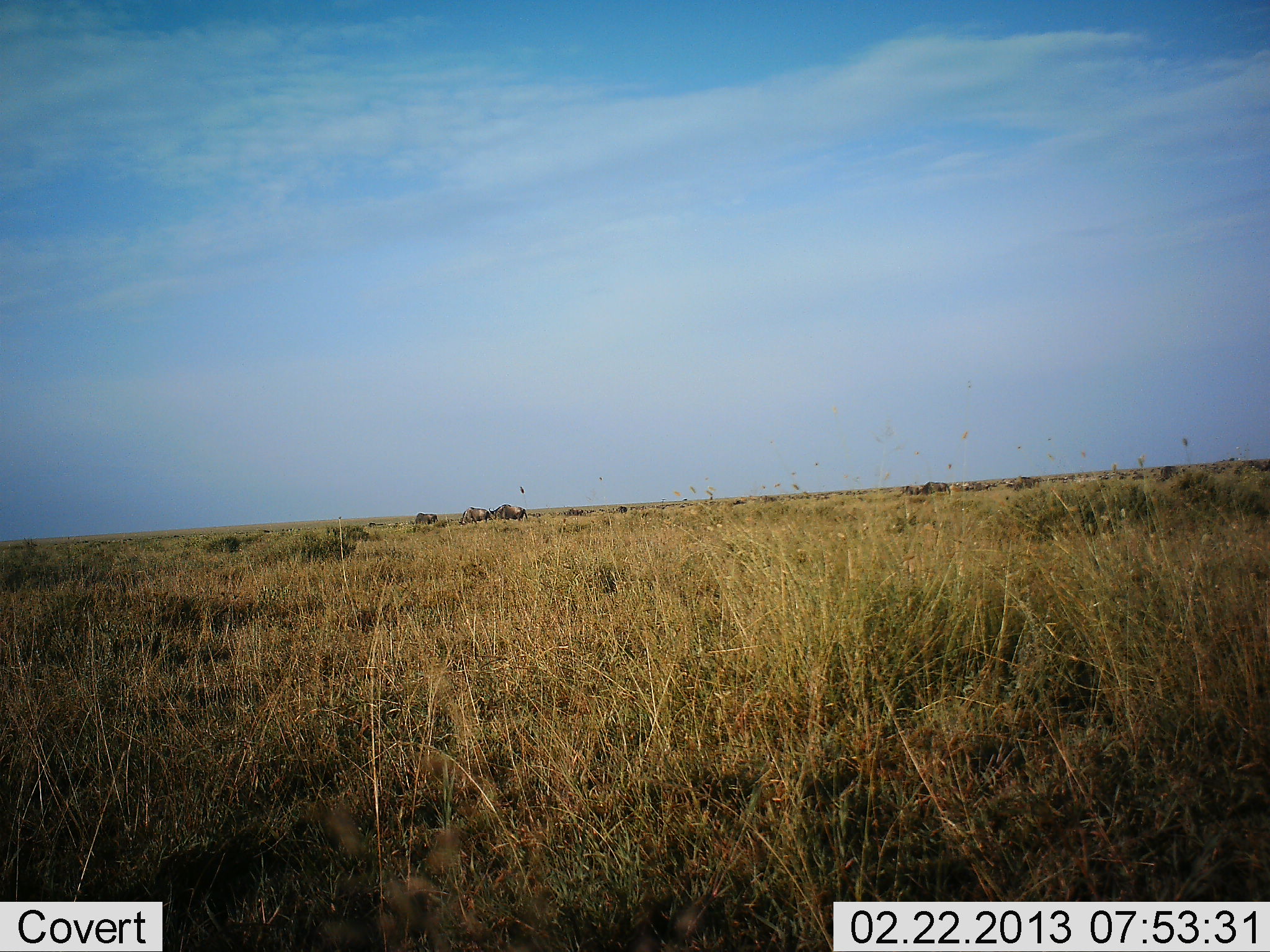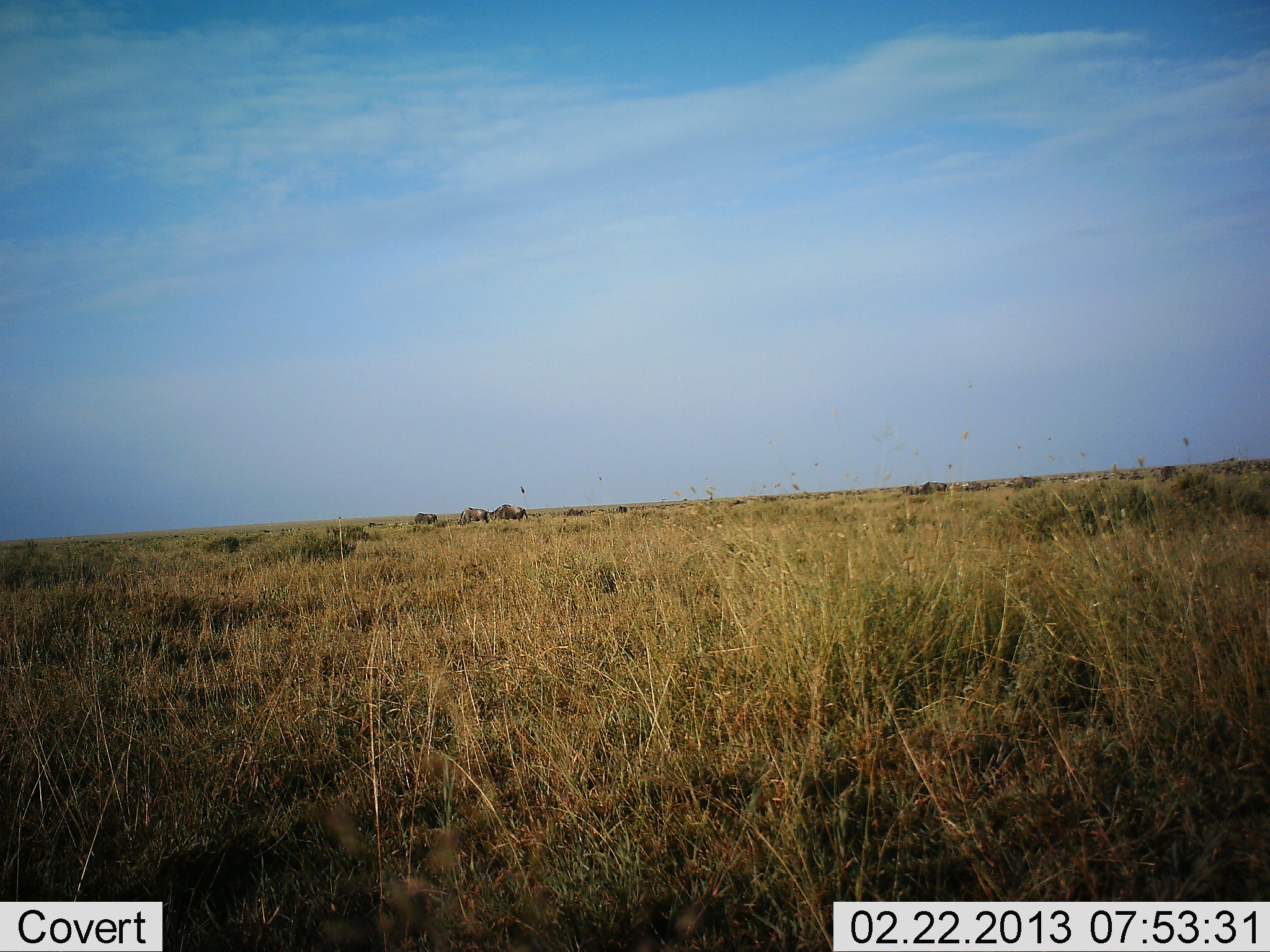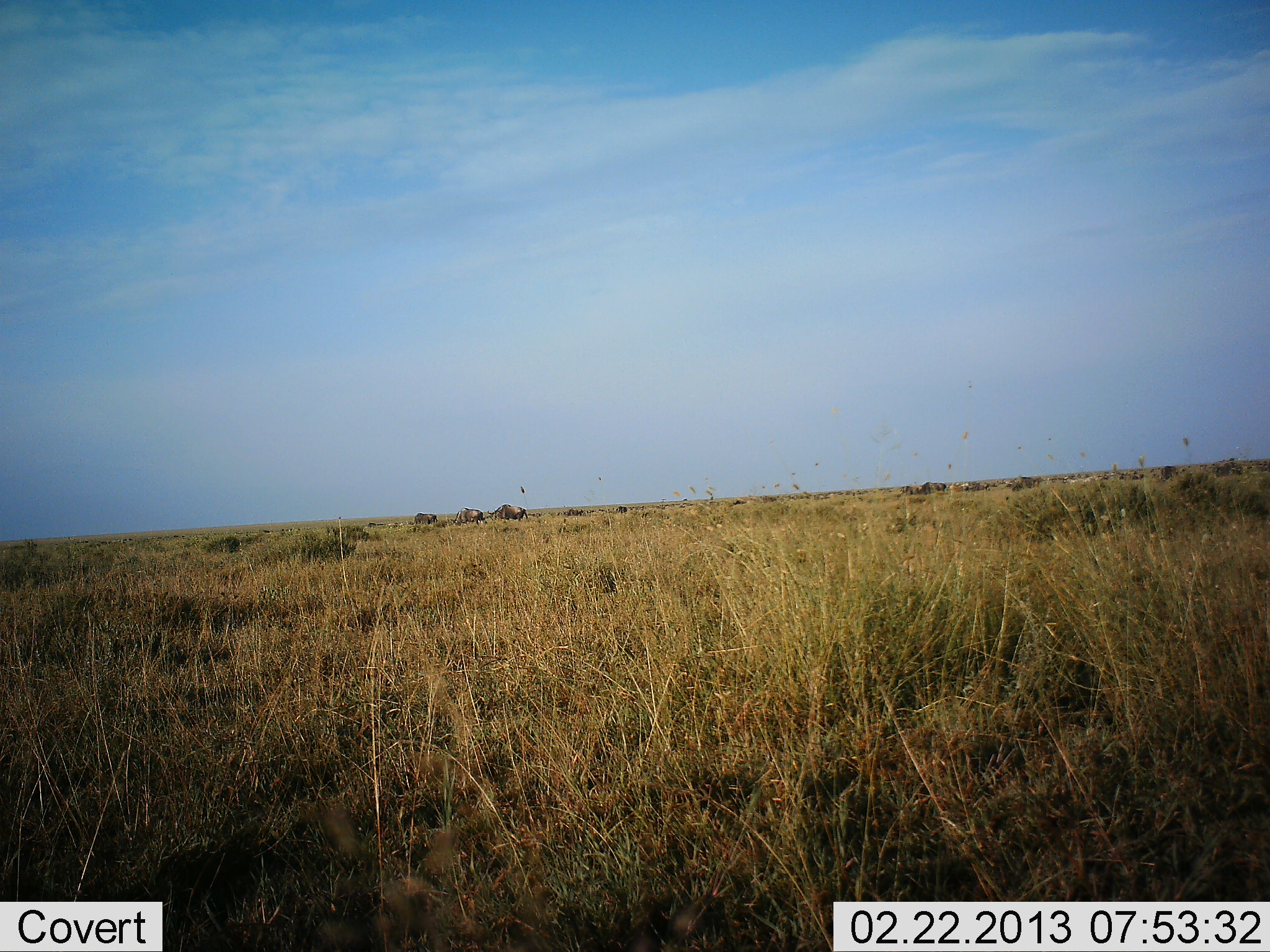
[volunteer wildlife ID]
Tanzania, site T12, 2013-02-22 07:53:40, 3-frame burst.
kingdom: Animalia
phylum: Chordata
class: Mammalia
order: Artiodactyla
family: Bovidae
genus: Connochaetes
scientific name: Connochaetes taurinus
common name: blue wildebeest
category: wildebeest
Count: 3.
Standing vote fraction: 19%.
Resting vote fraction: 0%.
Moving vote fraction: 43%.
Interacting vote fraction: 0%.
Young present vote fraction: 0%.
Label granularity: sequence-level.